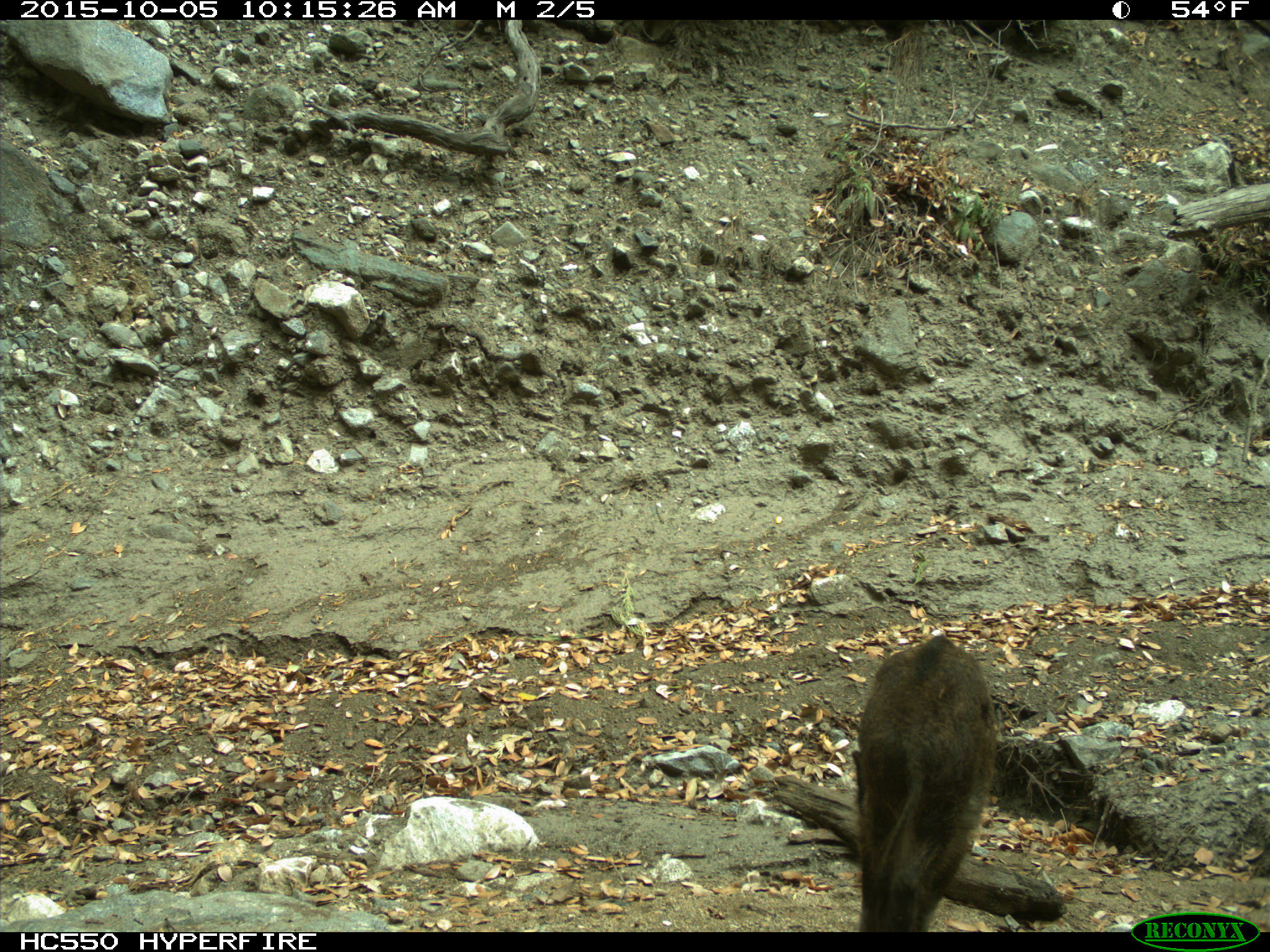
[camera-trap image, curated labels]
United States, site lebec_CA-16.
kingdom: Animalia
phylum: Chordata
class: Mammalia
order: Artiodactyla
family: Suidae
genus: Sus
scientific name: Sus scrofa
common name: wild boar